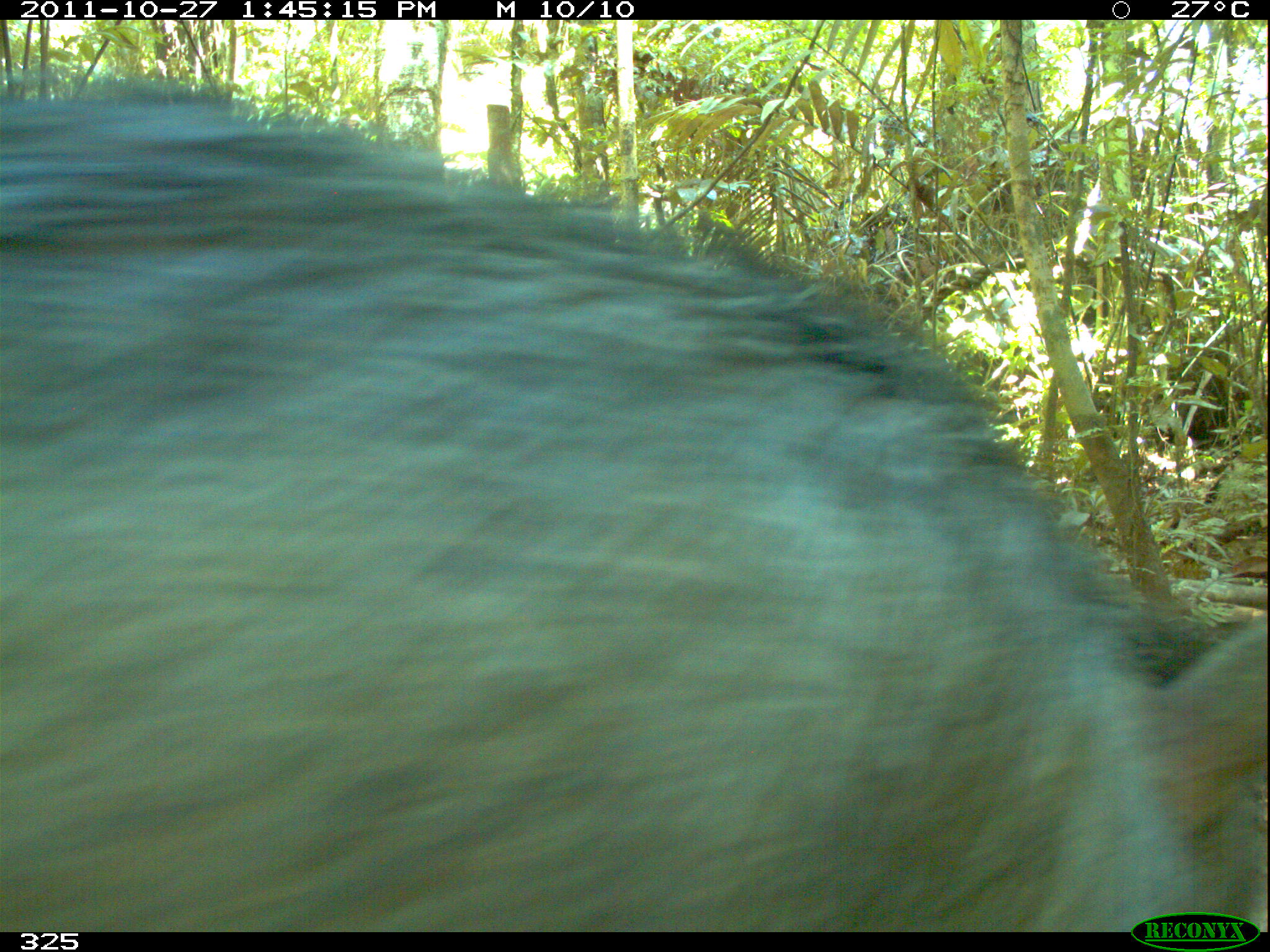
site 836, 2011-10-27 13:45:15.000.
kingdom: Animalia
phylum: Chordata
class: Mammalia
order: Artiodactyla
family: Tayassuidae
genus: Tayassu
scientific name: Tayassu pecari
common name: white-lipped peccary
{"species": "Tayassu pecari (white-lipped peccary)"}